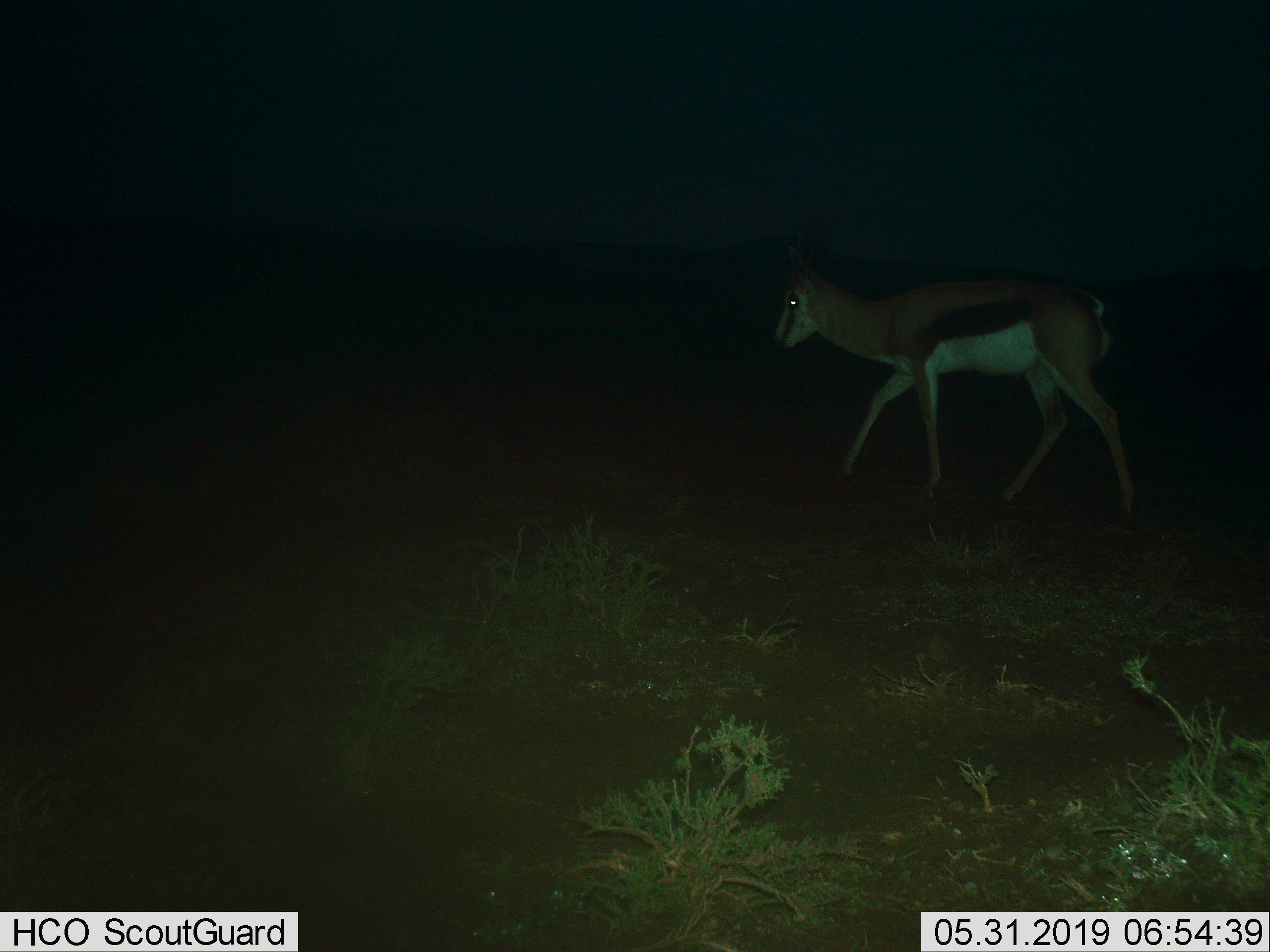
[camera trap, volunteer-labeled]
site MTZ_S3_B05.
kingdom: Animalia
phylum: Chordata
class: Mammalia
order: Artiodactyla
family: Bovidae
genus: Antidorcas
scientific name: Antidorcas marsupialis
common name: springbok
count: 1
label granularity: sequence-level